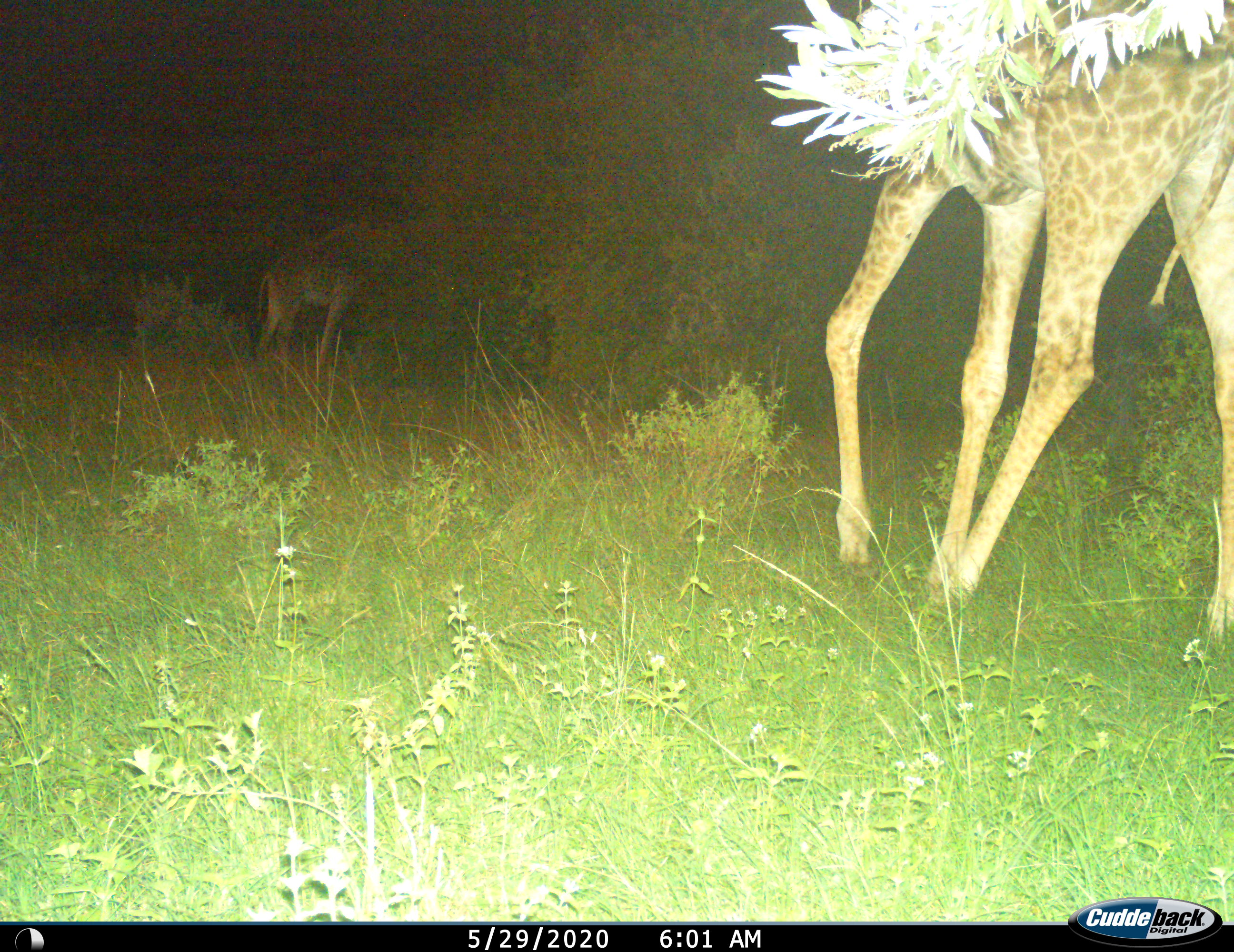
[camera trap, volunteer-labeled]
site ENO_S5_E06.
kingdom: Animalia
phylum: Chordata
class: Mammalia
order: Artiodactyla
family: Giraffidae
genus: Giraffa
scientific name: Giraffa camelopardalis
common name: giraffe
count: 2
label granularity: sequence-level